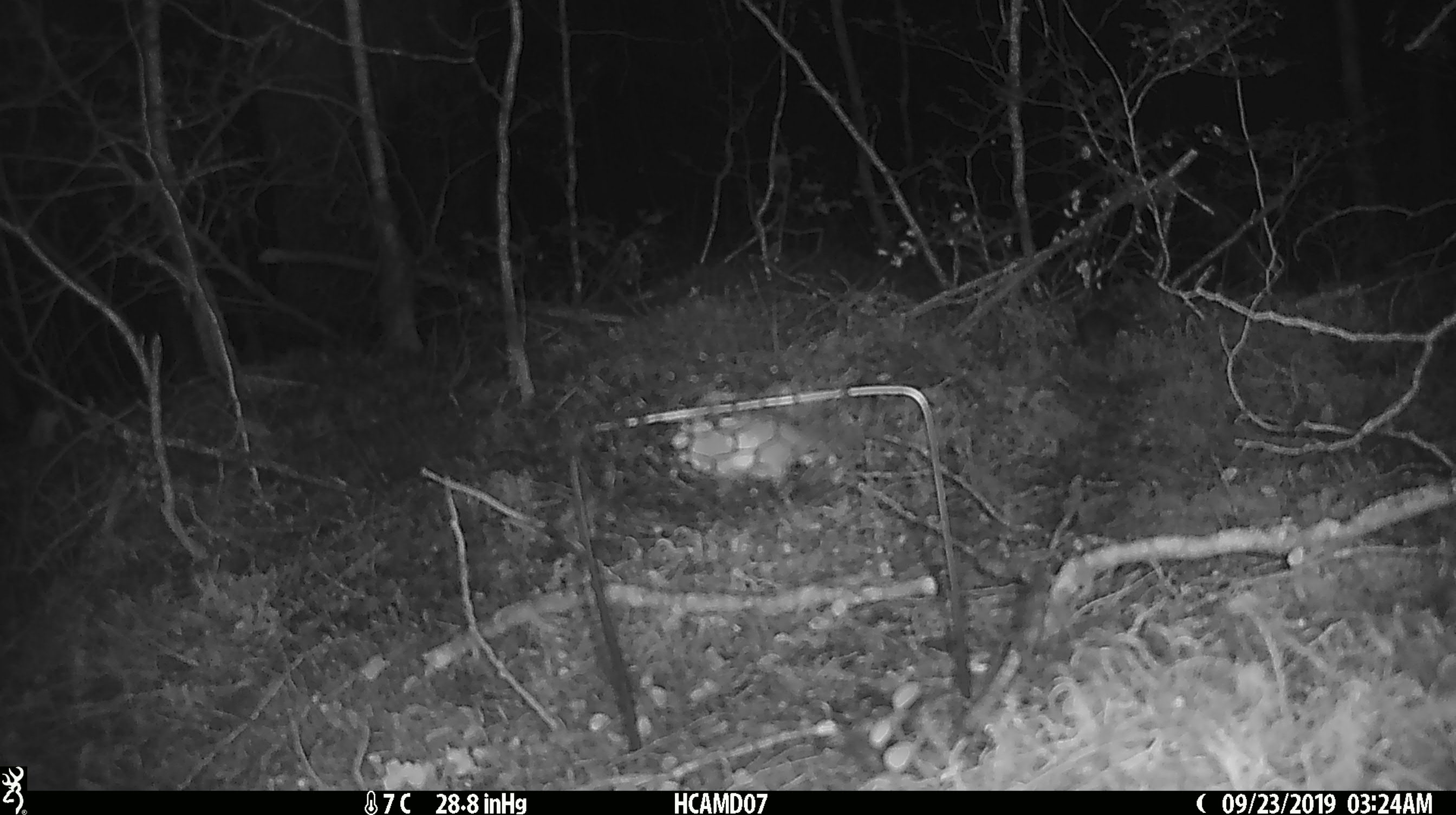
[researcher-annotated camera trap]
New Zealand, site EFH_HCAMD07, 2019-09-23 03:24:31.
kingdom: Animalia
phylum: Chordata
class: Mammalia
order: Rodentia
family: Muridae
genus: Mus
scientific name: Mus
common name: mouse